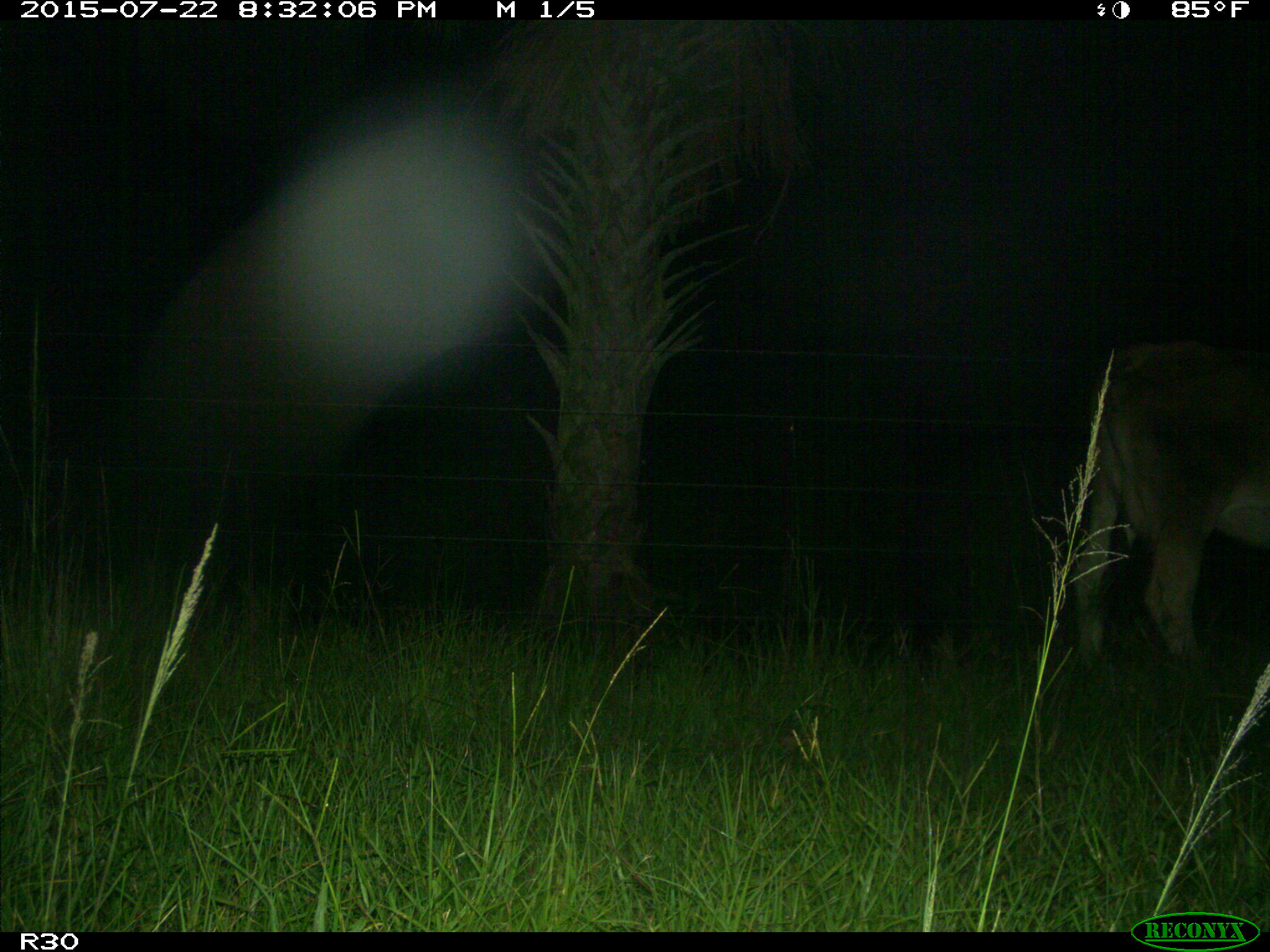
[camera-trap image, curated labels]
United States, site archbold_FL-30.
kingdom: Animalia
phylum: Chordata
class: Mammalia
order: Artiodactyla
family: Bovidae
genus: Bos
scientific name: Bos taurus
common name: domestic cow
Bos taurus (domestic cow).